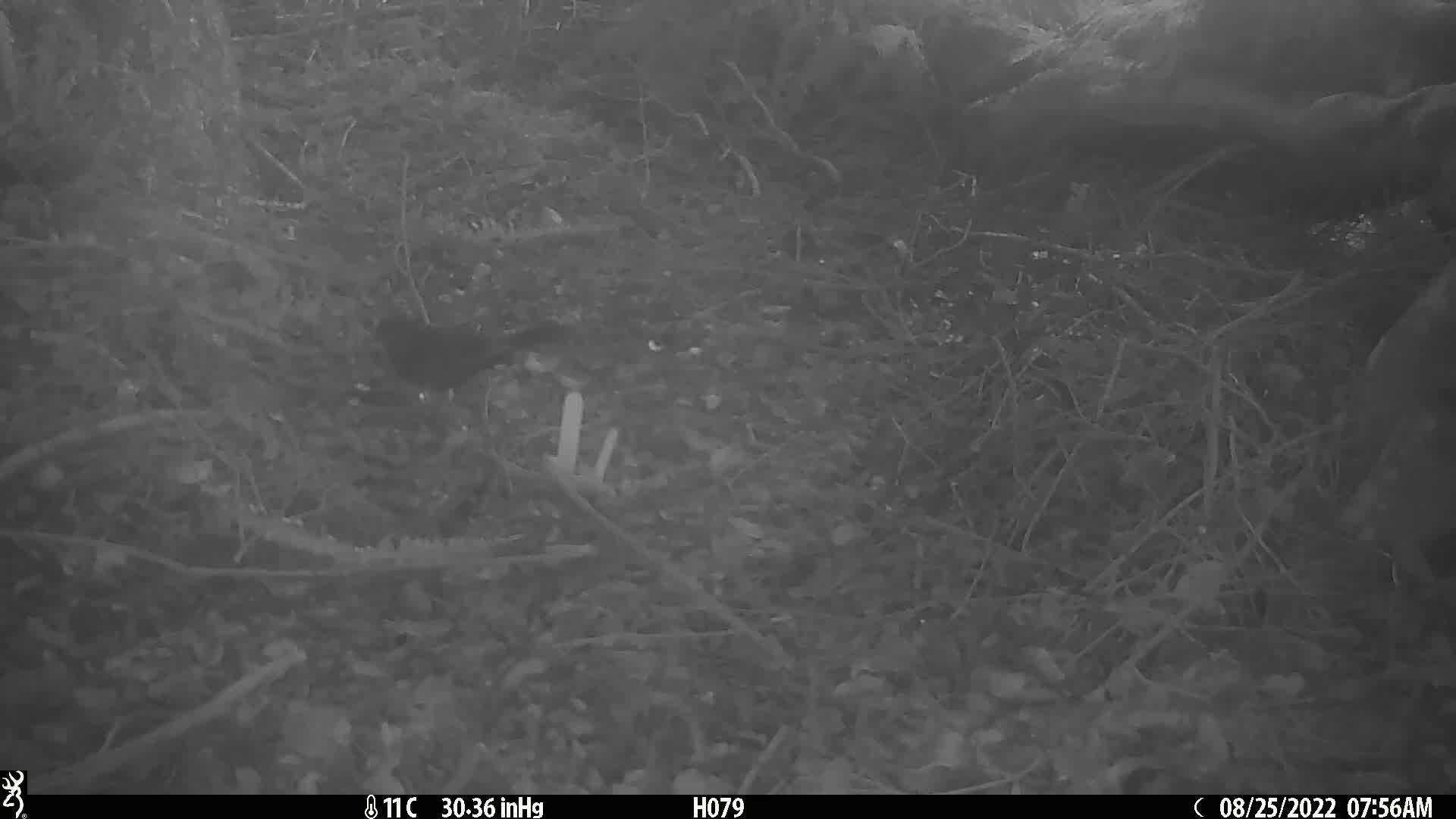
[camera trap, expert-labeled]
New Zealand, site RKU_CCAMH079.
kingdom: Animalia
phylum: Chordata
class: Aves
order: Passeriformes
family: Turdidae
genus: Turdus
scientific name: Turdus merula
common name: eurasian blackbird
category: blackbird